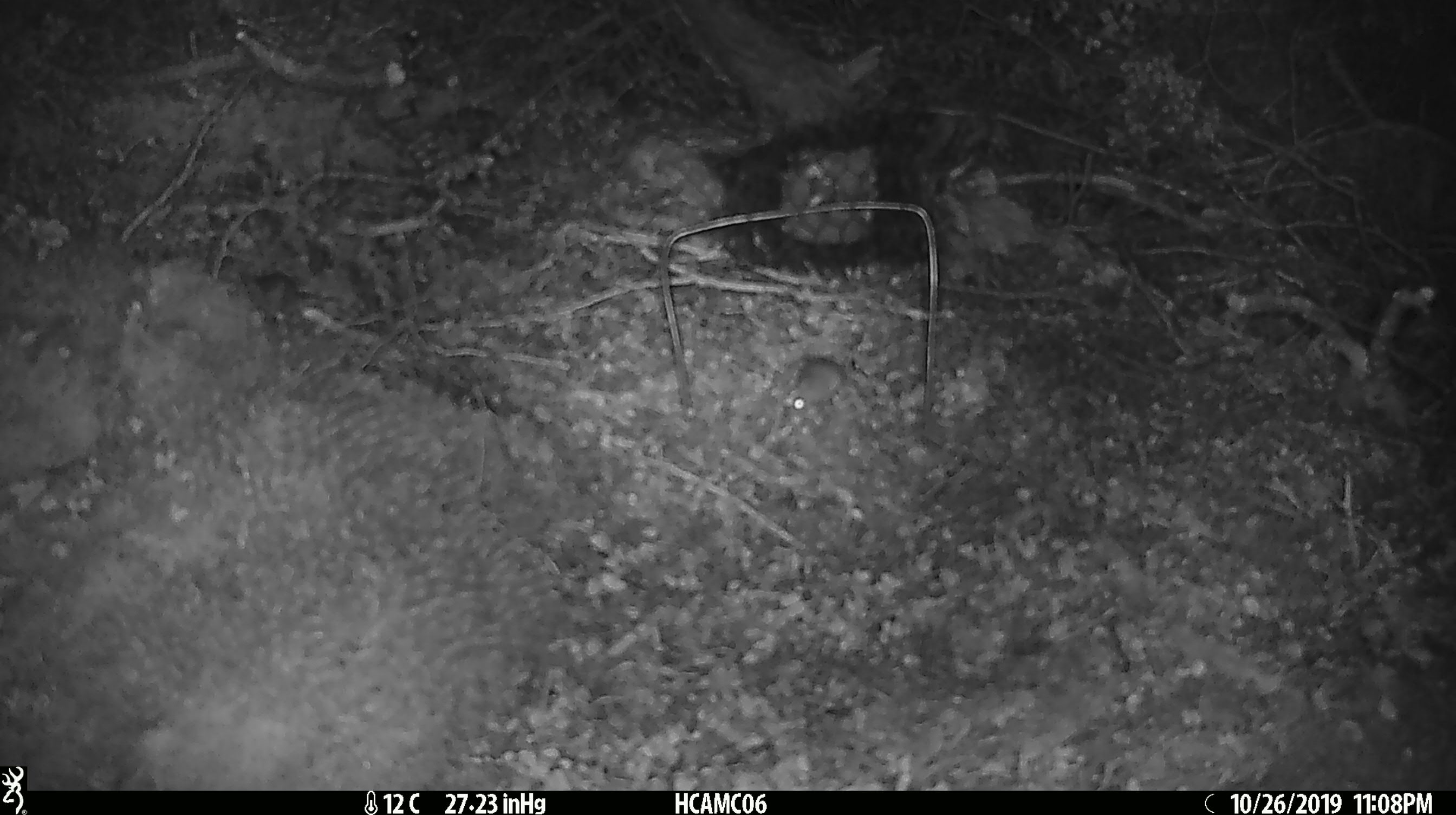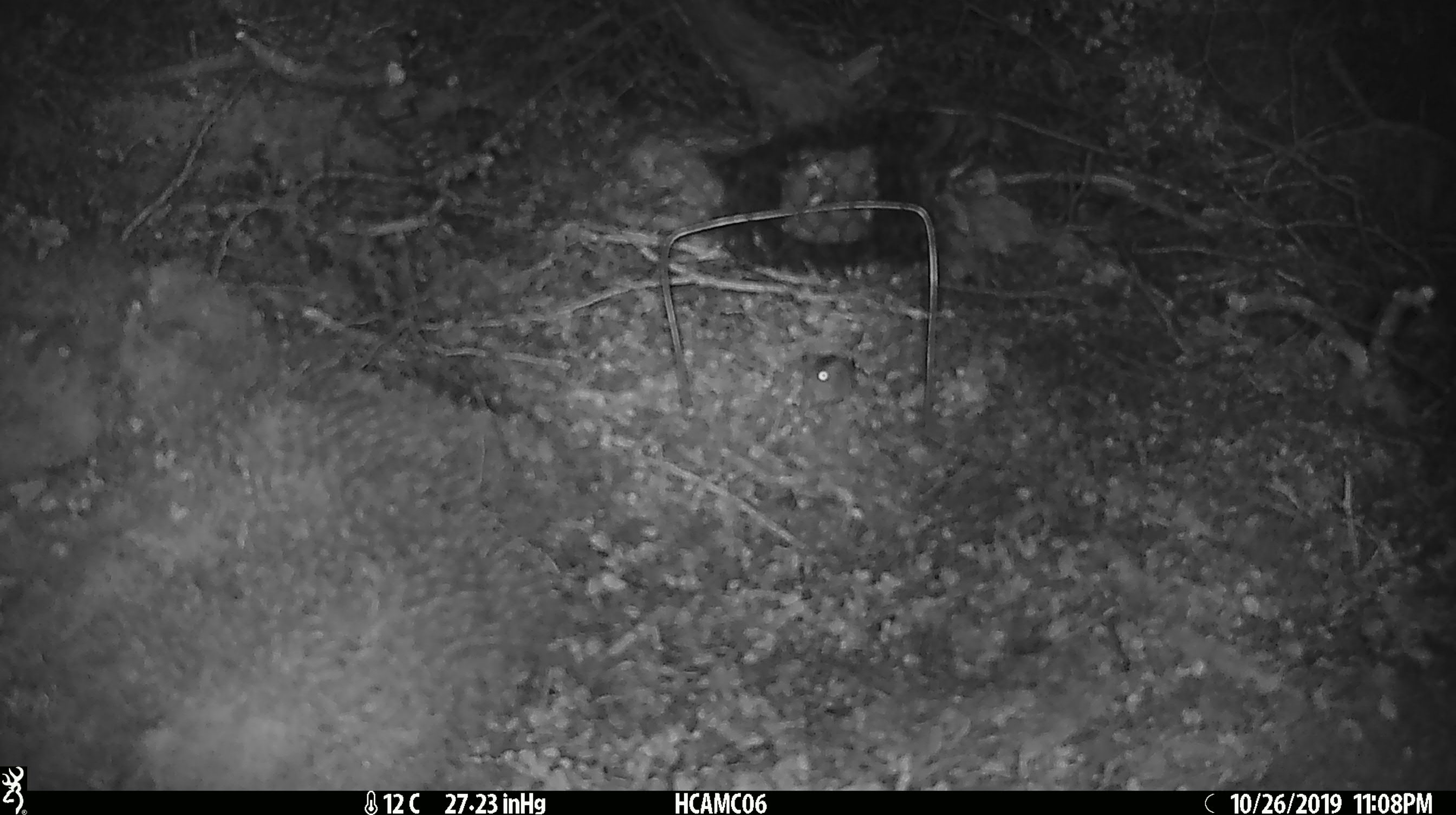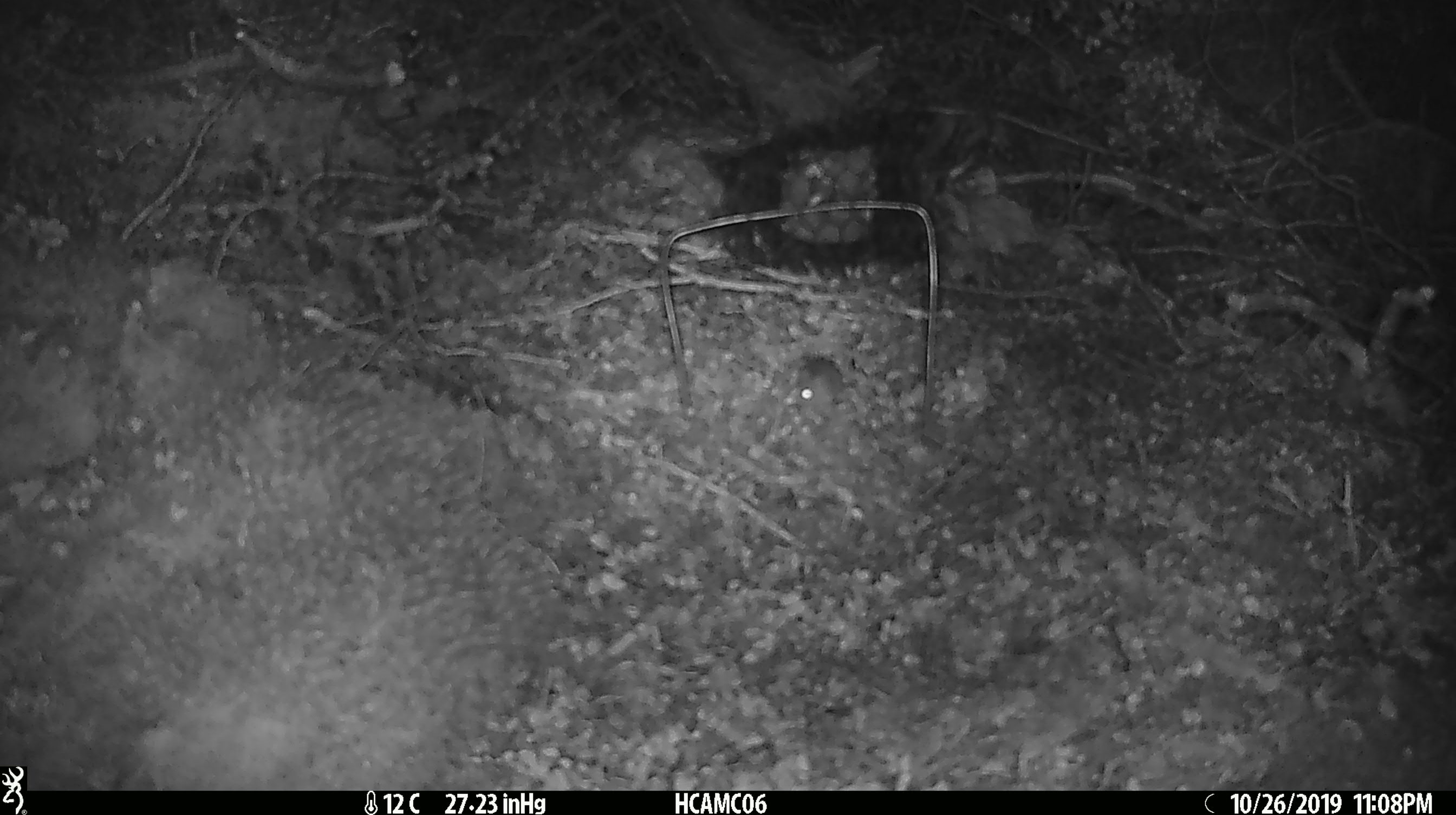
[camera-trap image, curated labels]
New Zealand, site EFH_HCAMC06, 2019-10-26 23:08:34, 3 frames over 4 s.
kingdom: Animalia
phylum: Chordata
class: Mammalia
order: Rodentia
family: Muridae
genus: Mus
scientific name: Mus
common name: mouse